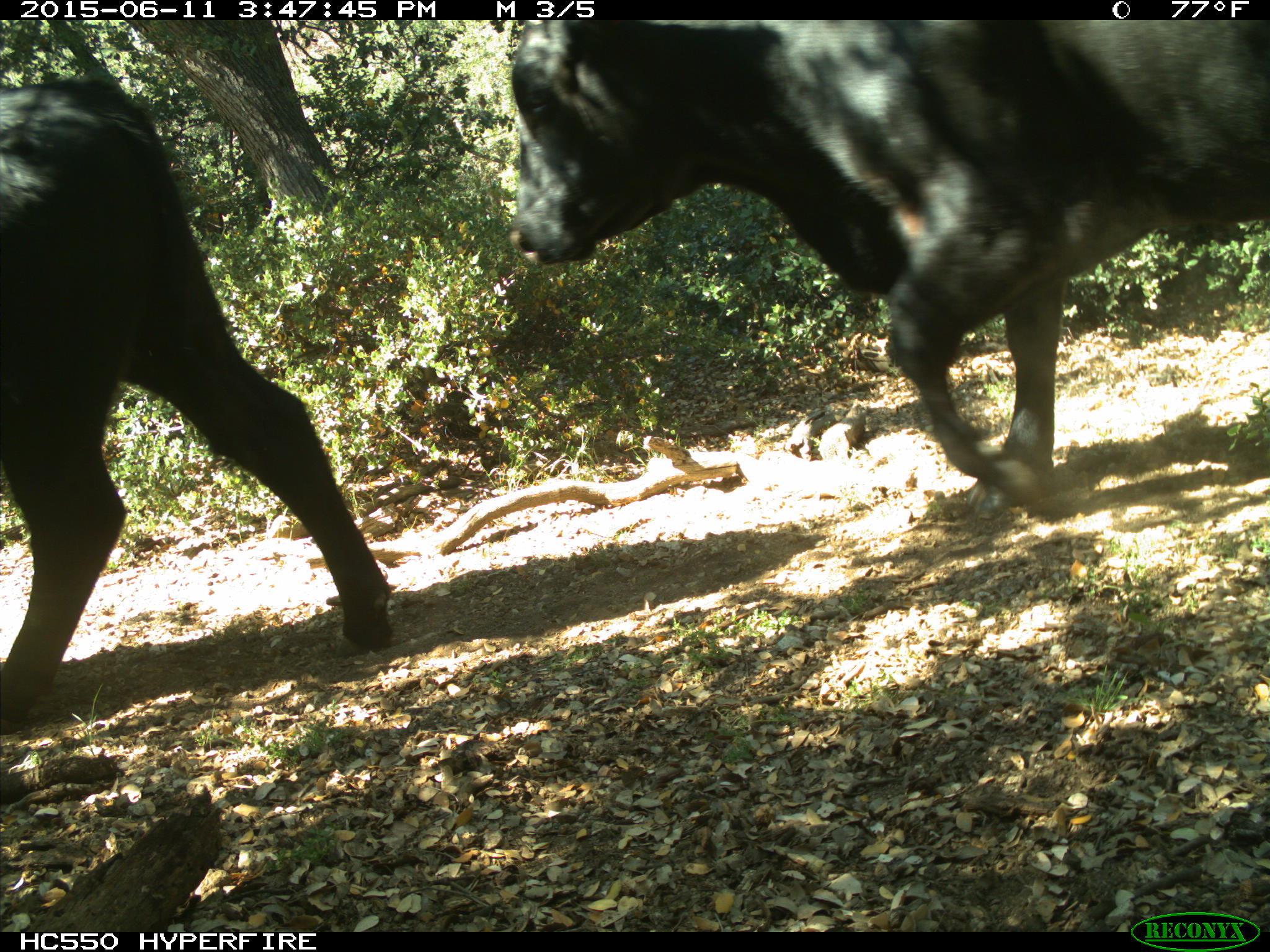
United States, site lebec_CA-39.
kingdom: Animalia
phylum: Chordata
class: Mammalia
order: Artiodactyla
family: Bovidae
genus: Bos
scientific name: Bos taurus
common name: domestic cow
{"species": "Bos taurus (domestic cow)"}